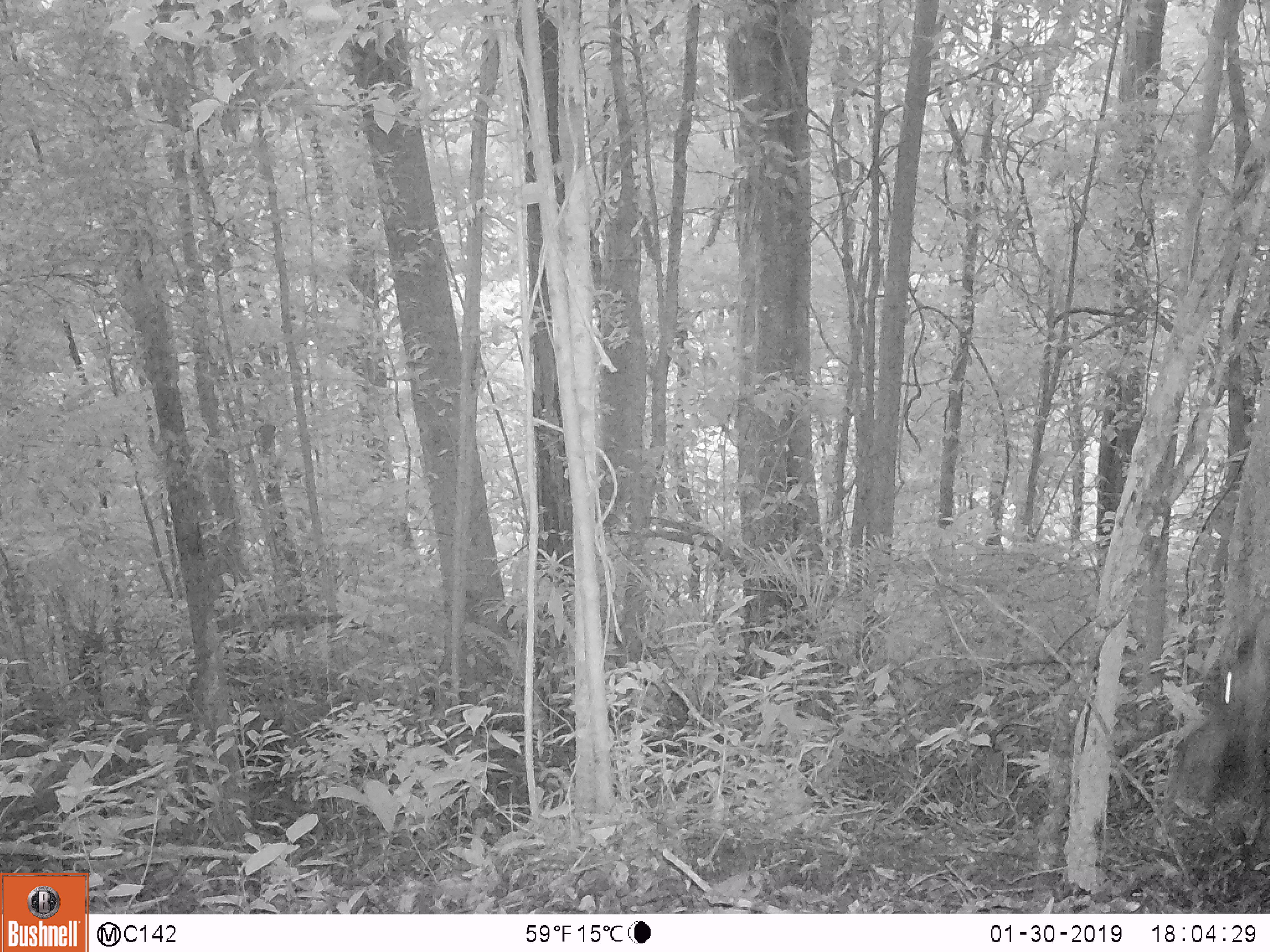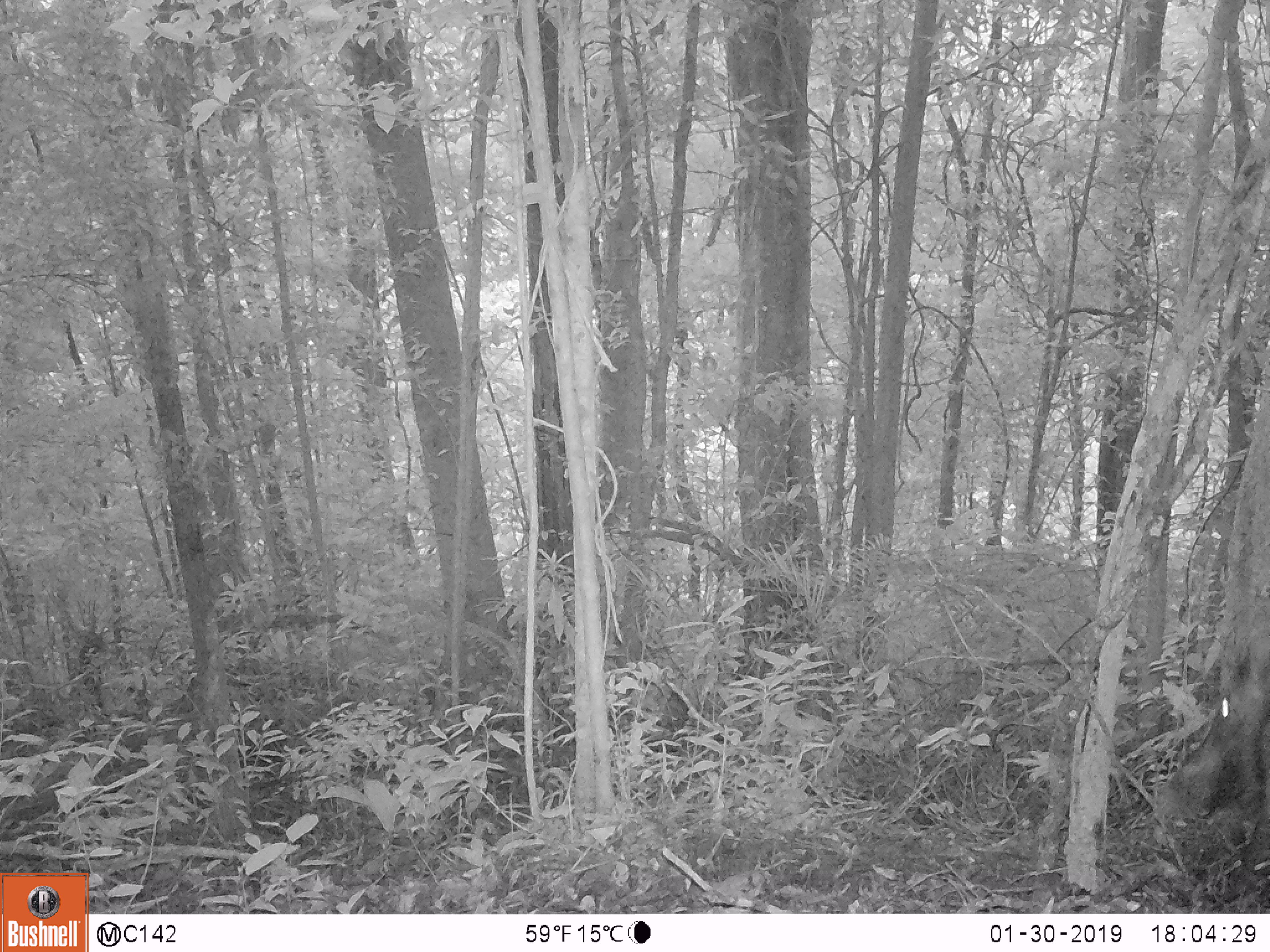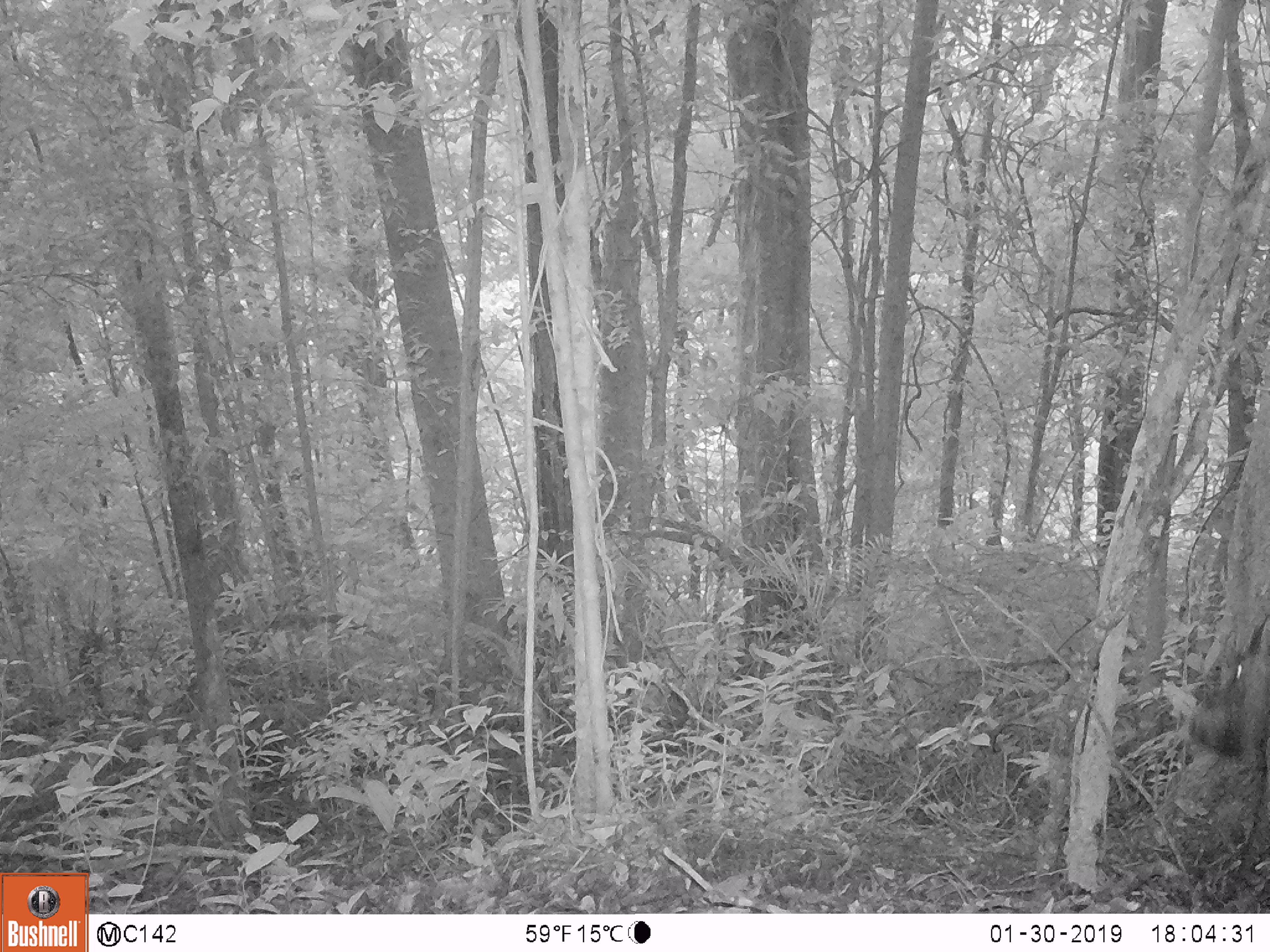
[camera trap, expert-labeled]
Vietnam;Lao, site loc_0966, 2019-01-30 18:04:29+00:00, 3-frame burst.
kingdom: Animalia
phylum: Chordata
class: Mammalia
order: Artiodactyla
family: Suidae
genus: Sus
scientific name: Sus scrofa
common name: eurasian wild pig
Eurasian wild pig (Sus scrofa). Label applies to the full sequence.